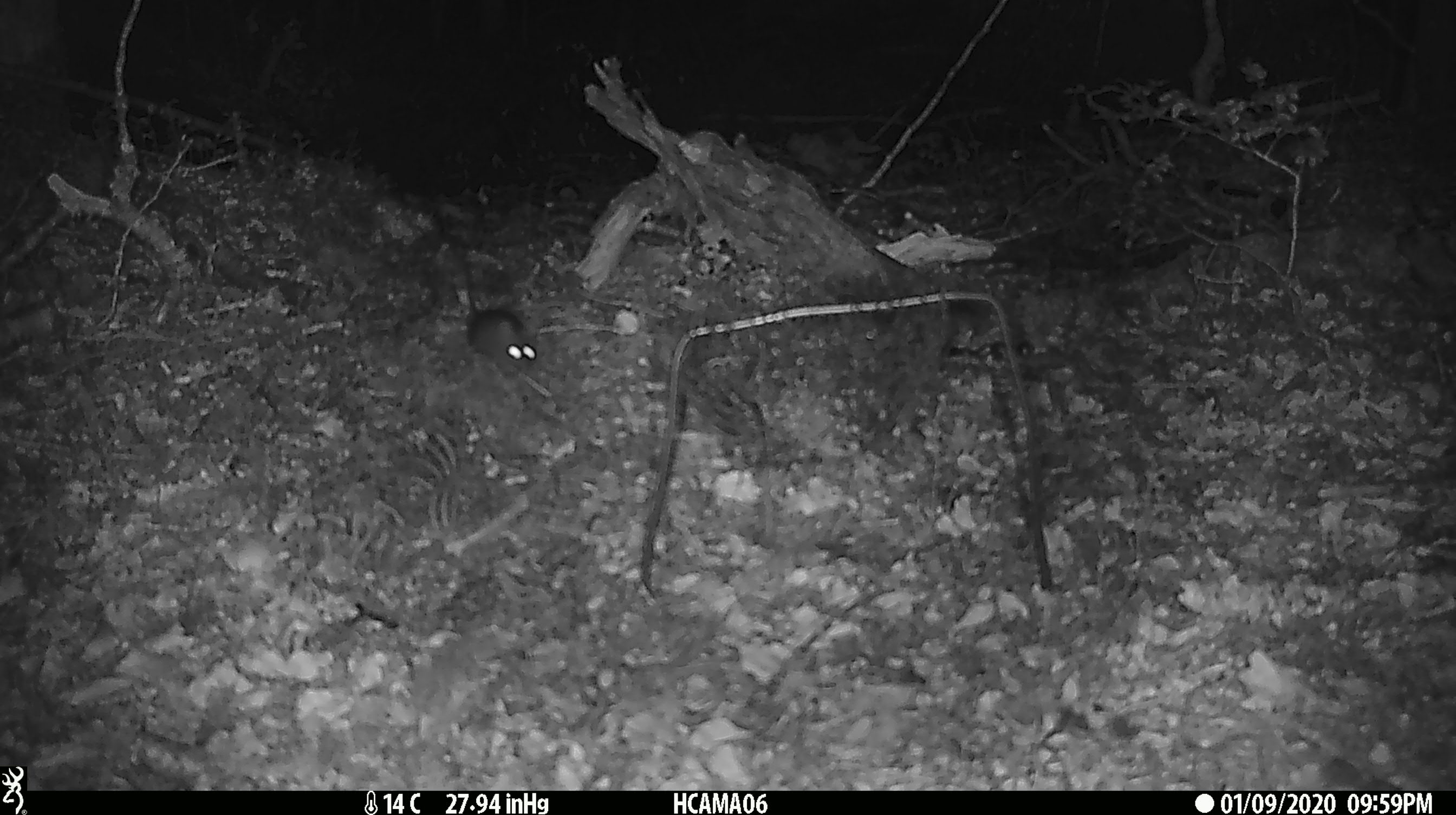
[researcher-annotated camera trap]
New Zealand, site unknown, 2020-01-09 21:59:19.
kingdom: Animalia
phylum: Chordata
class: Mammalia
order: Rodentia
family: Muridae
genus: Mus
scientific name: Mus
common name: mouse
Mouse (Mus).